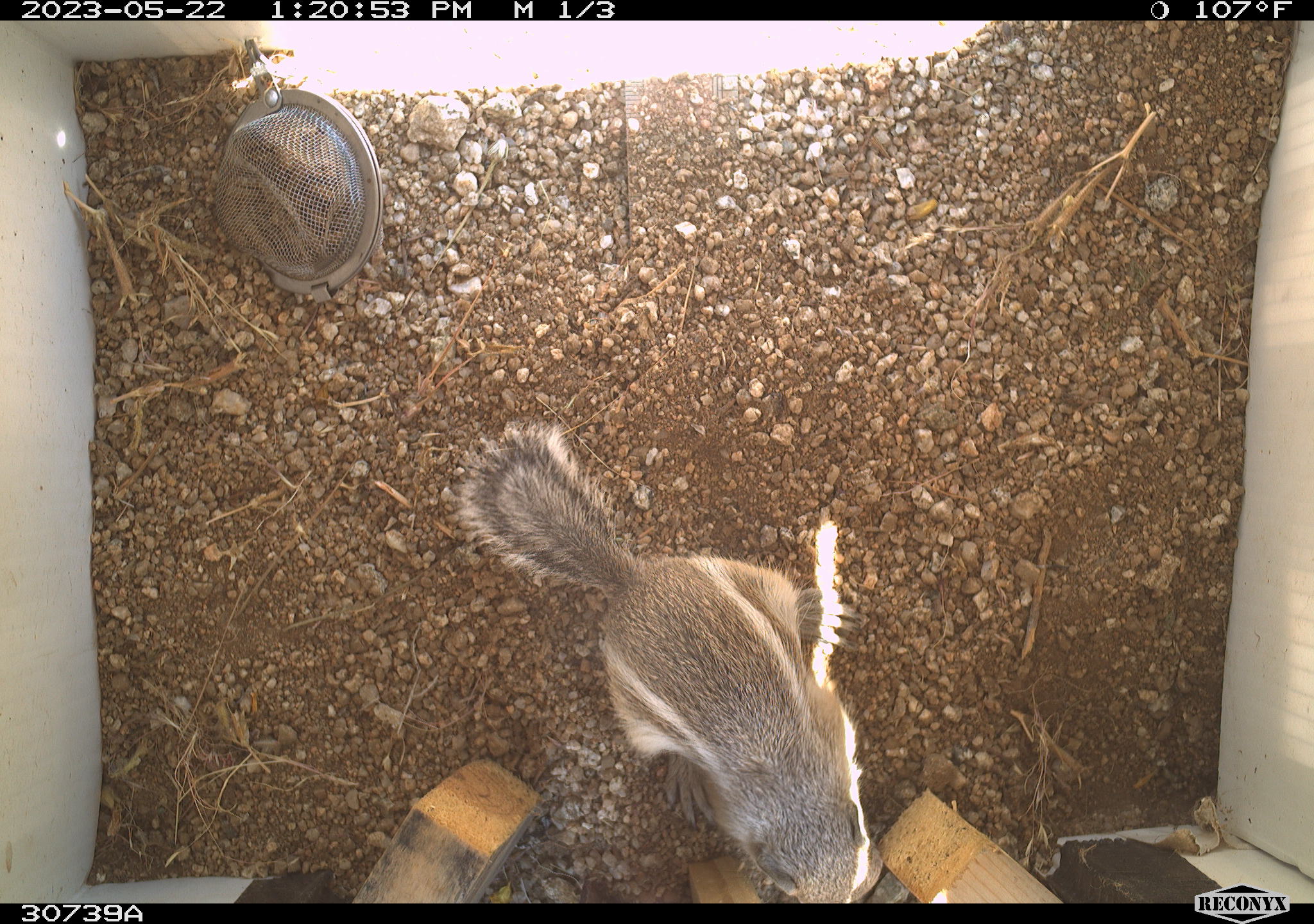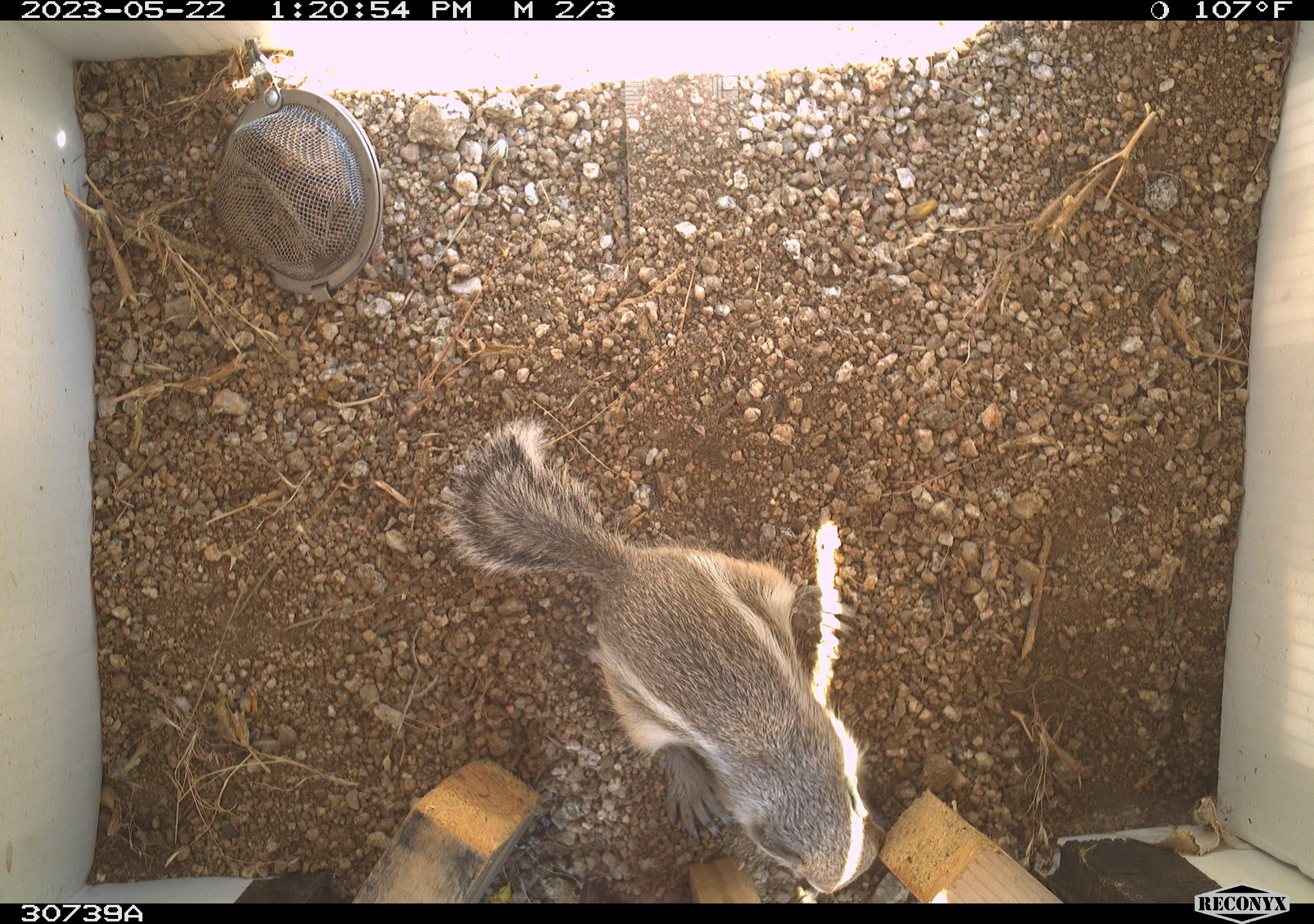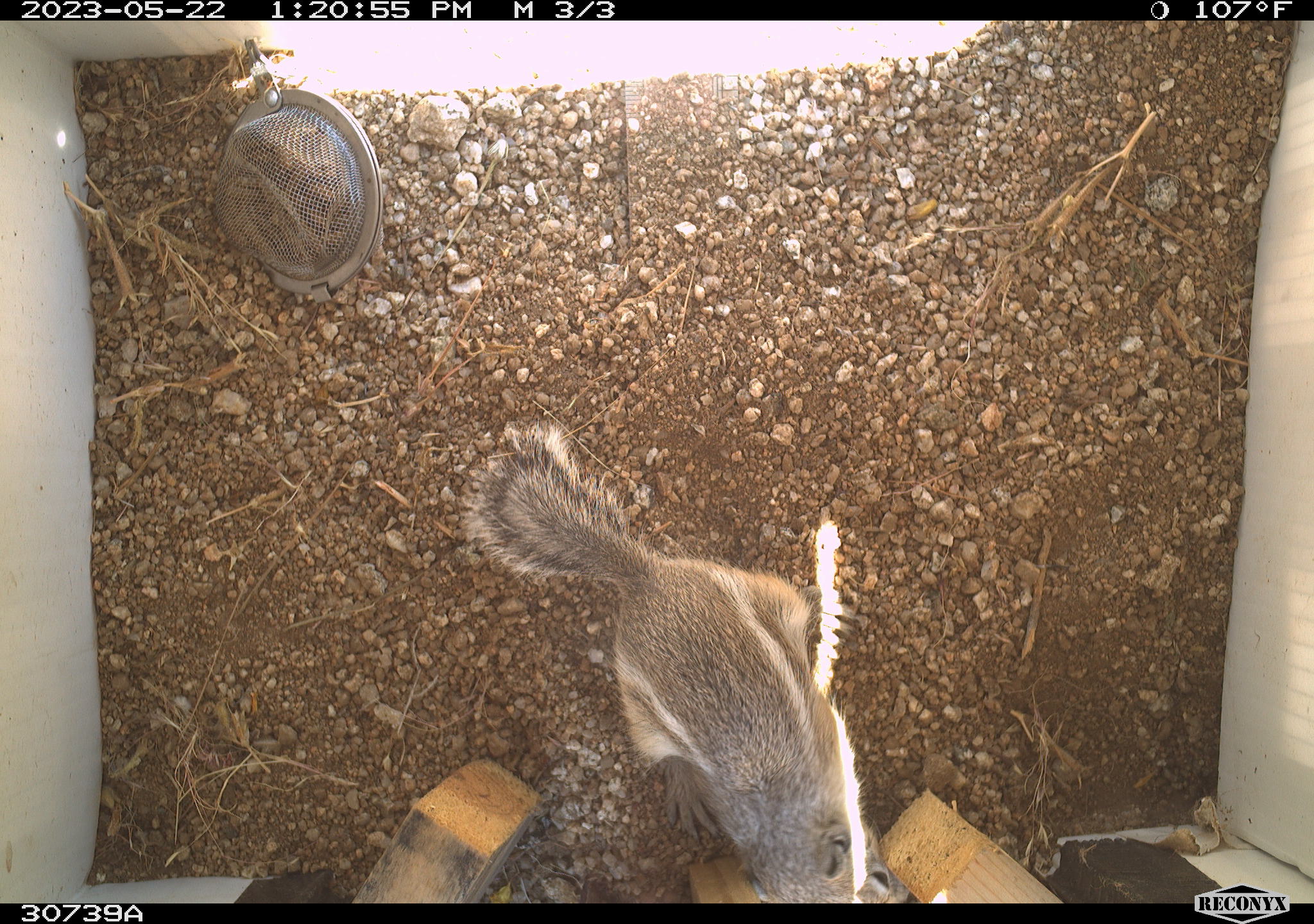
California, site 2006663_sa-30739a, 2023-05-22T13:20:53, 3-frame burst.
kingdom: Animalia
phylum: Chordata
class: Mammalia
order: Rodentia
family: Sciuridae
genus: Ammospermophilus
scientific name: Ammospermophilus leucurus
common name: white-tailed antelope squirrel